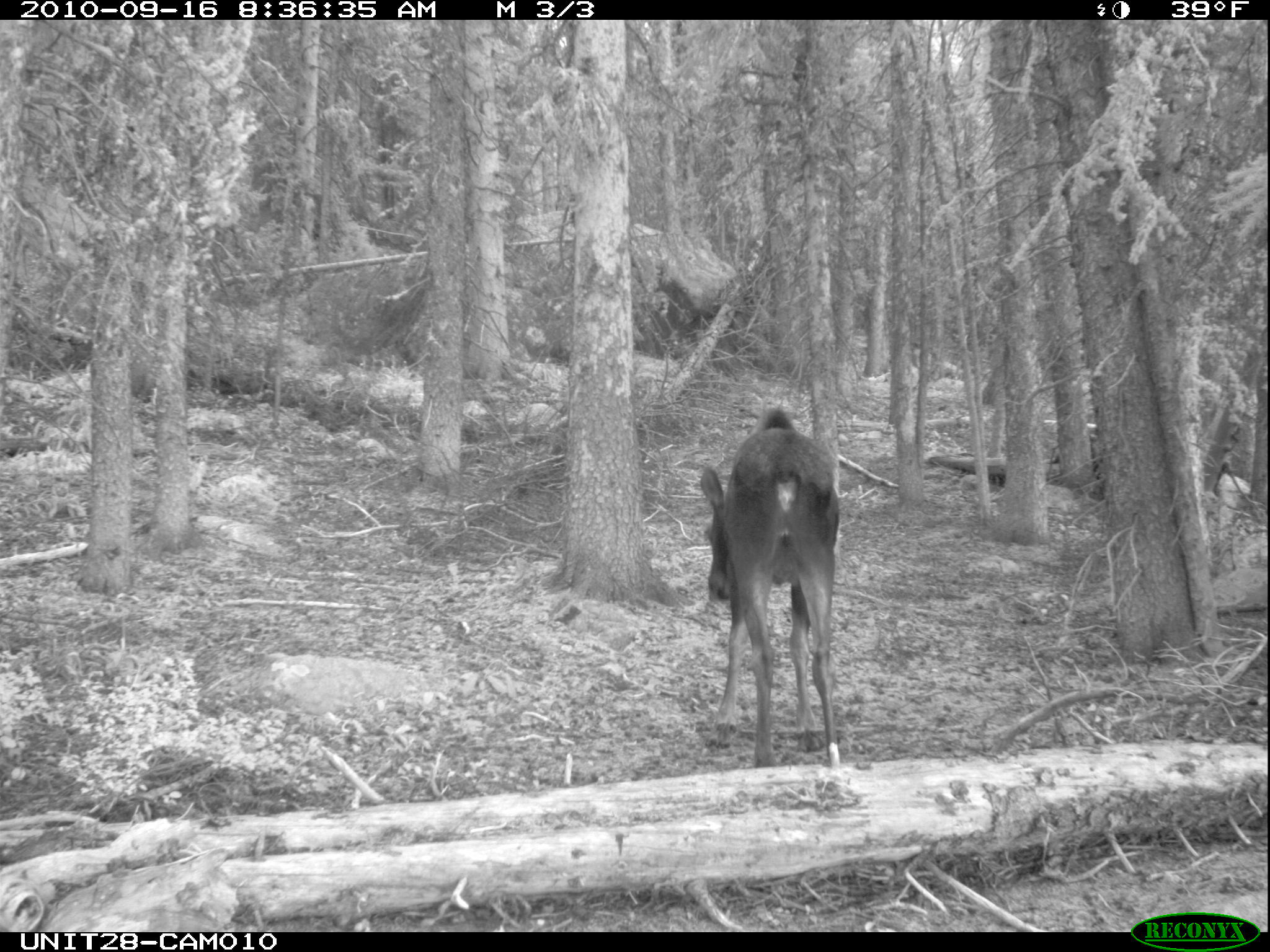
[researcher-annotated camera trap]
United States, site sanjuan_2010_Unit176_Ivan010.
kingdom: Animalia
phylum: Chordata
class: Mammalia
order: Artiodactyla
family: Cervidae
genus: Alces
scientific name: Alces alces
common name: moose